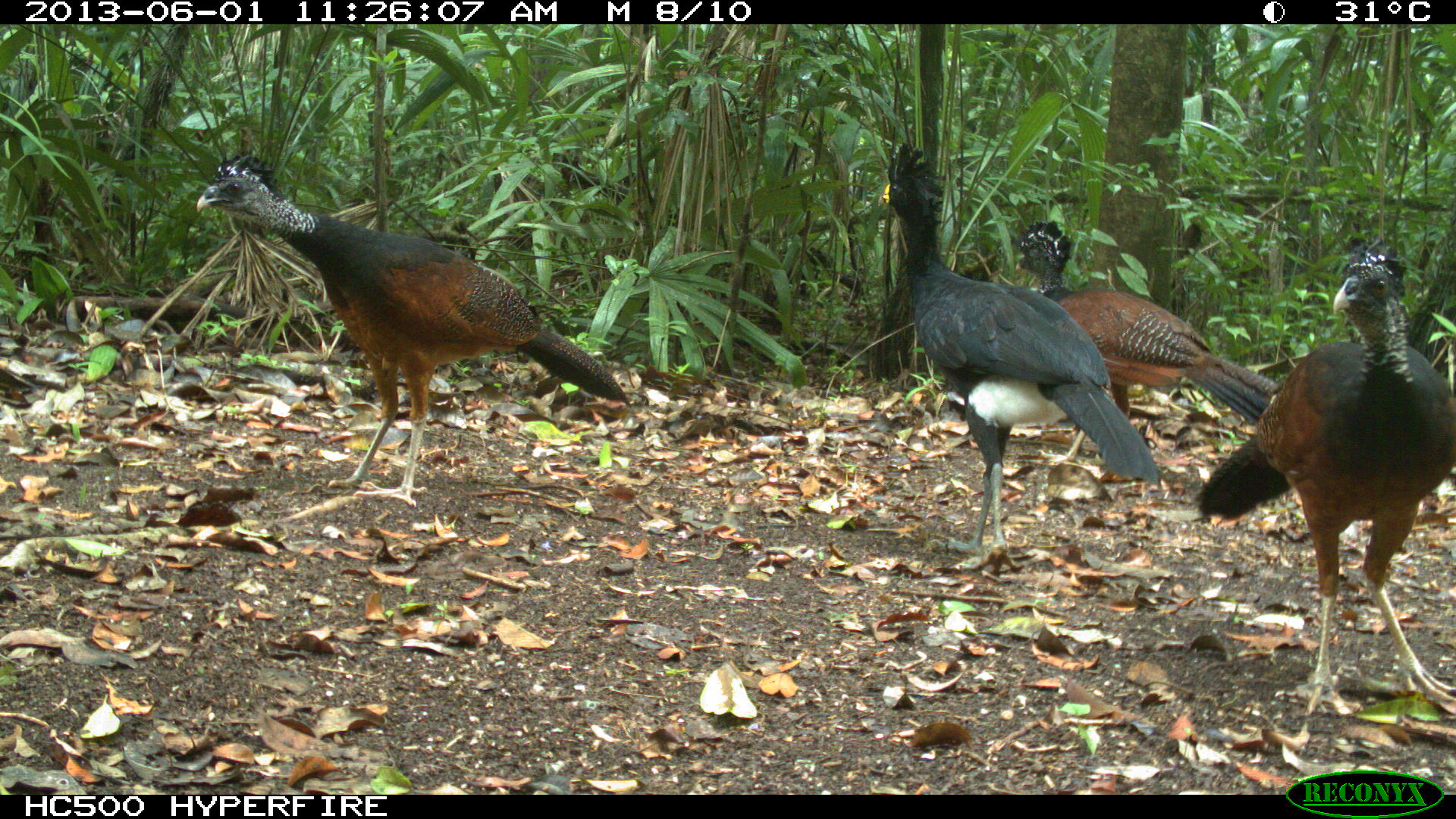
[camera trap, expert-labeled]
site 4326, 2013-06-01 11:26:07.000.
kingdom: Animalia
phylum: Chordata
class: Aves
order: Galliformes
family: Cracidae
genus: Crax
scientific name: Crax rubra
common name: great curassow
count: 4